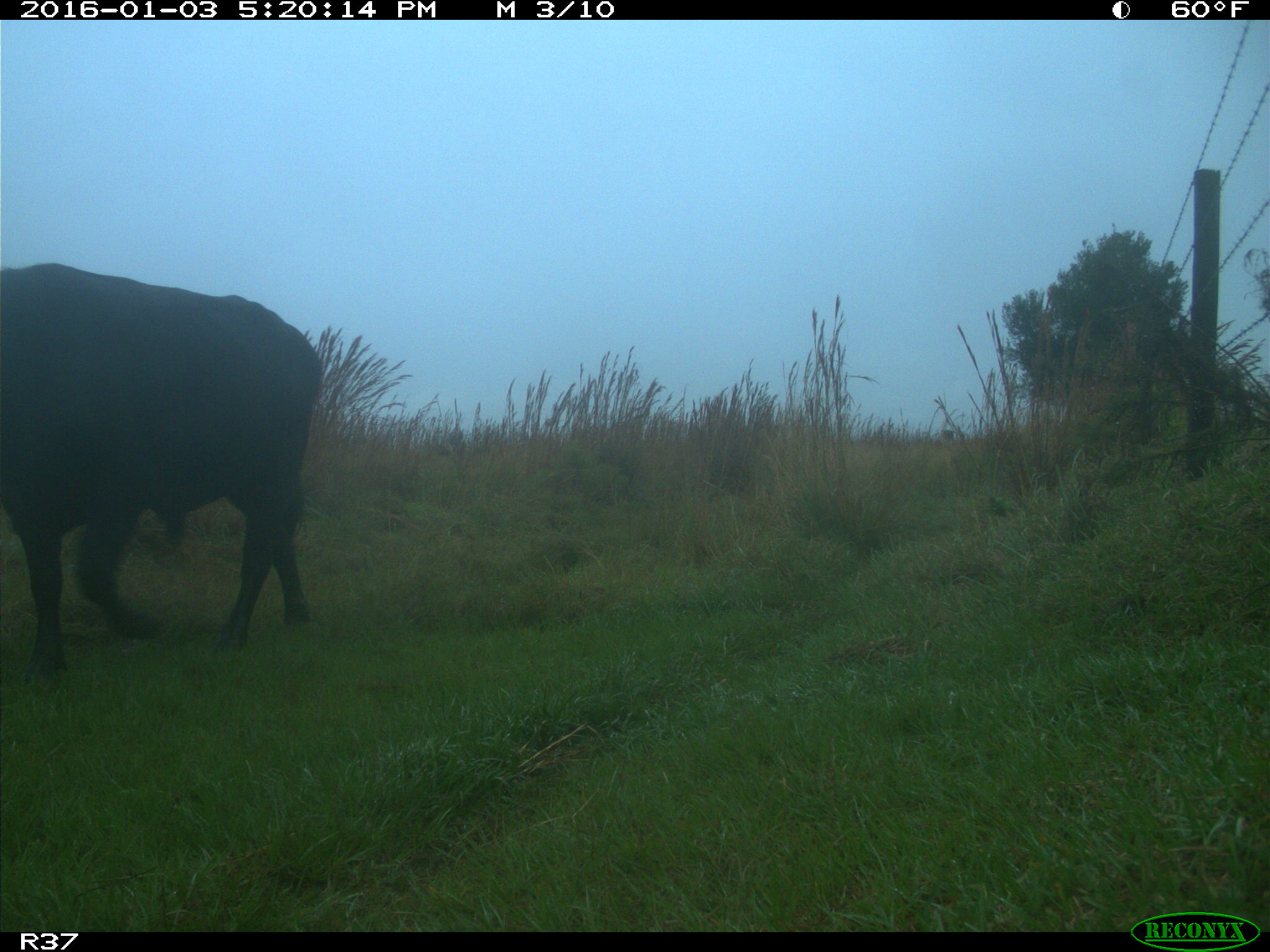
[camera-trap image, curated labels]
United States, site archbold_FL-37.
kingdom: Animalia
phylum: Chordata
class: Mammalia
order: Artiodactyla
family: Bovidae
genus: Bos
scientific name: Bos taurus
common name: domestic cow